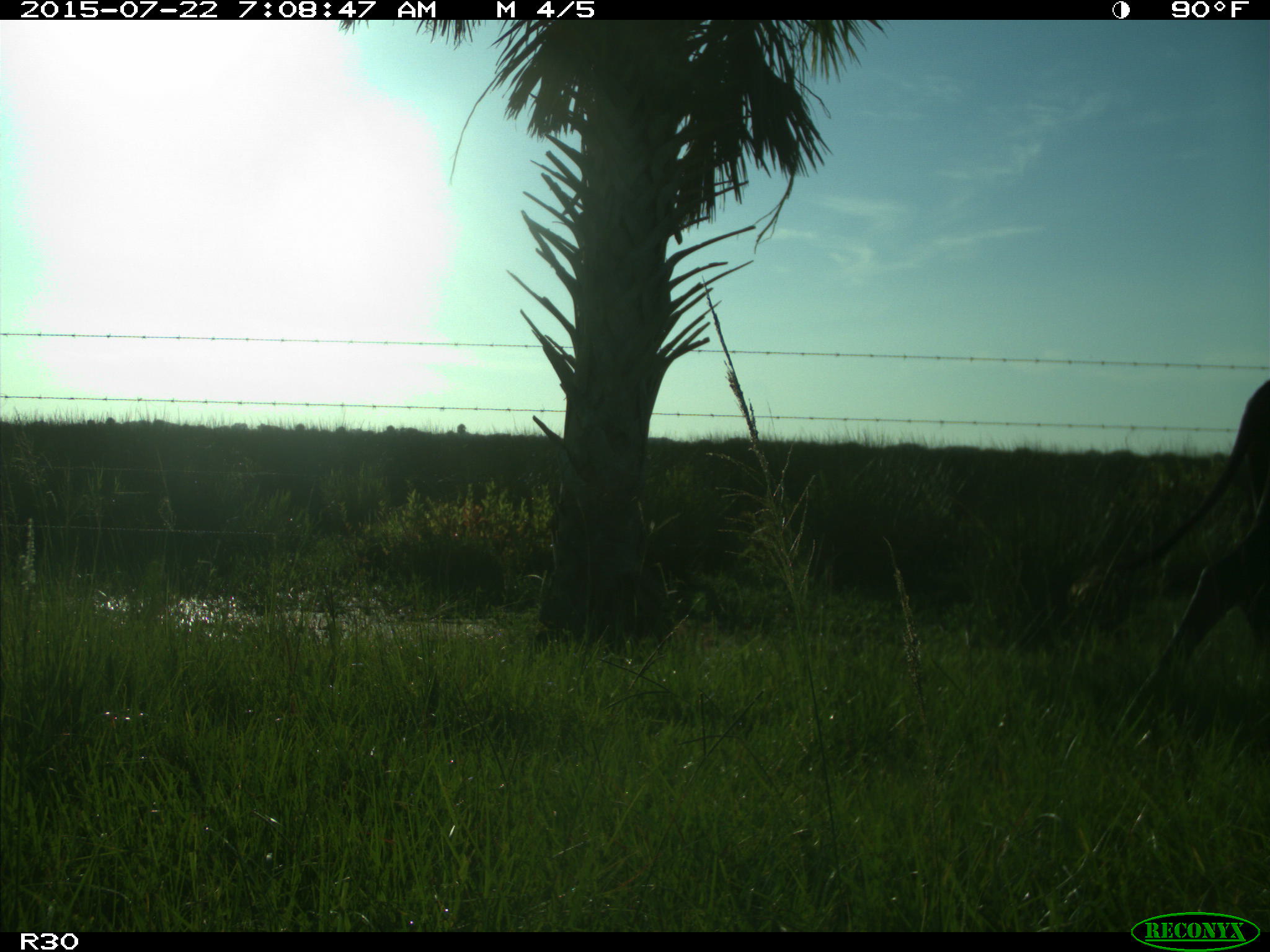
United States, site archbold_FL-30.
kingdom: Animalia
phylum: Chordata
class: Mammalia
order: Artiodactyla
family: Bovidae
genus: Bos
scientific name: Bos taurus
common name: domestic cow